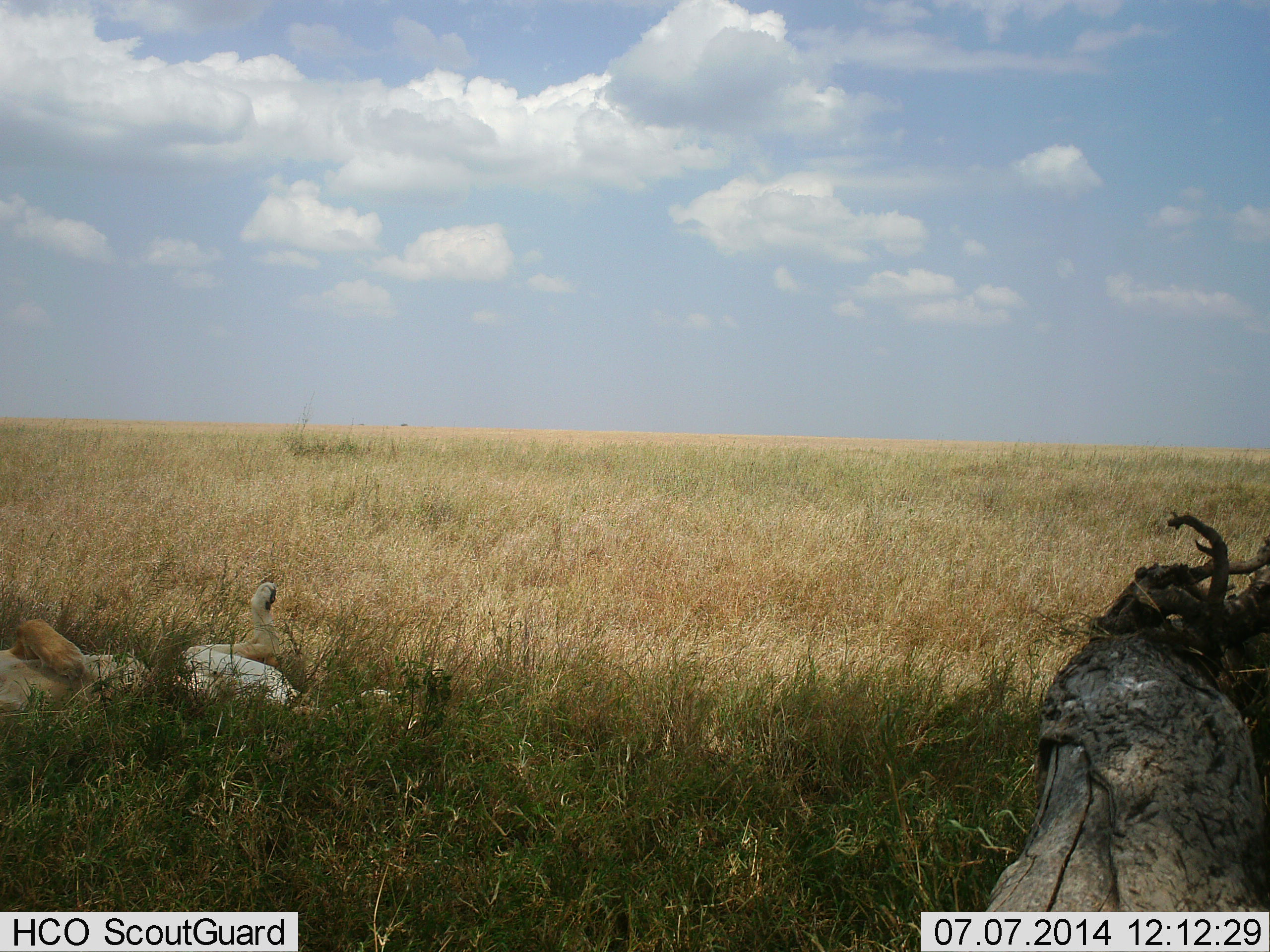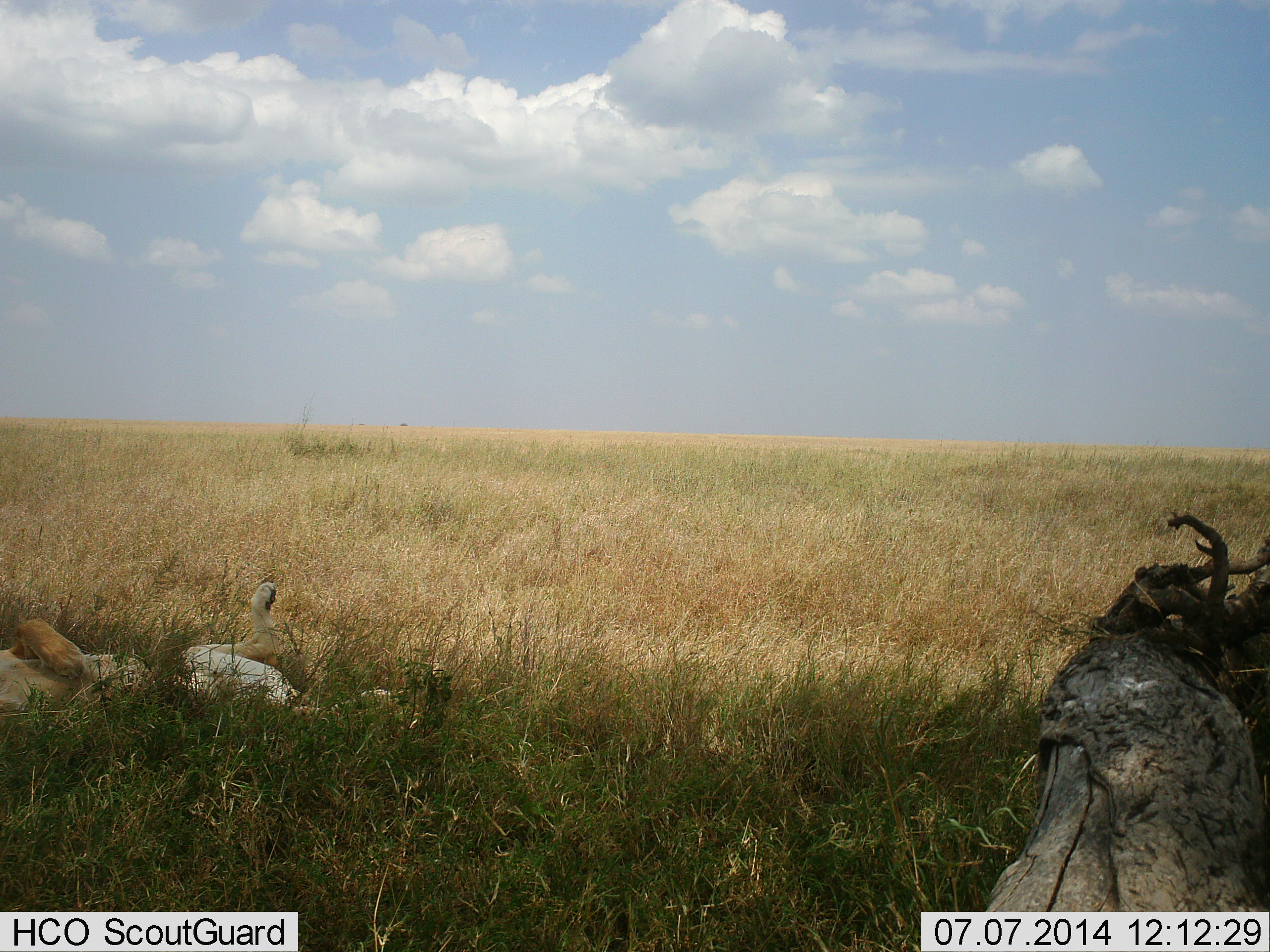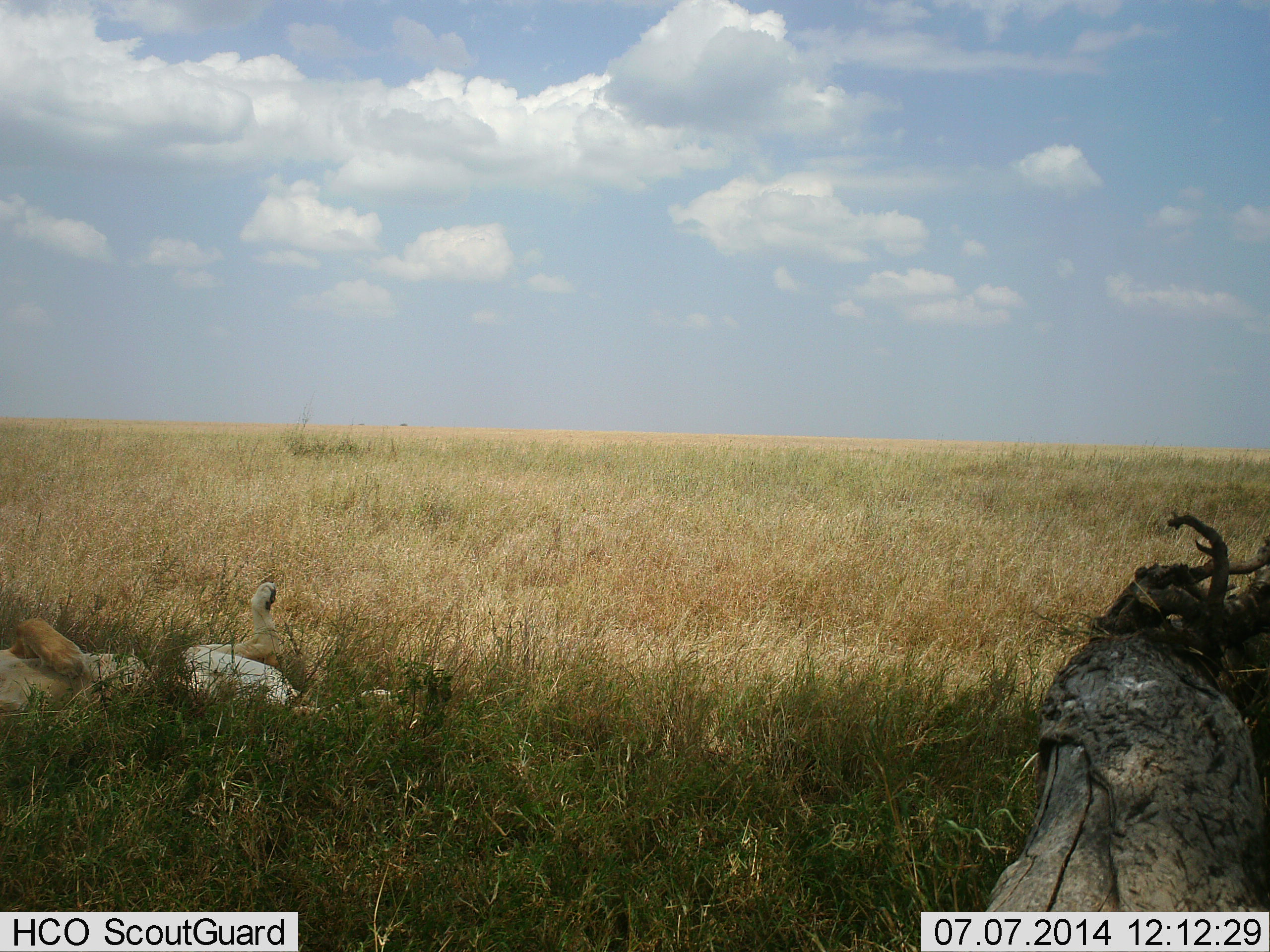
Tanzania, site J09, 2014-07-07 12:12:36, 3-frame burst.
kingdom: Animalia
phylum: Chordata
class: Mammalia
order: Carnivora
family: Felidae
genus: Panthera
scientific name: Panthera leo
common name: lion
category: lionfemale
Lionfemale (lion) (Panthera leo), count 1. Behavior (volunteer vote fractions): standing 0%, resting 100%, moving 0%, interacting 10%. Young present (vote fraction): 0%. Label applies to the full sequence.